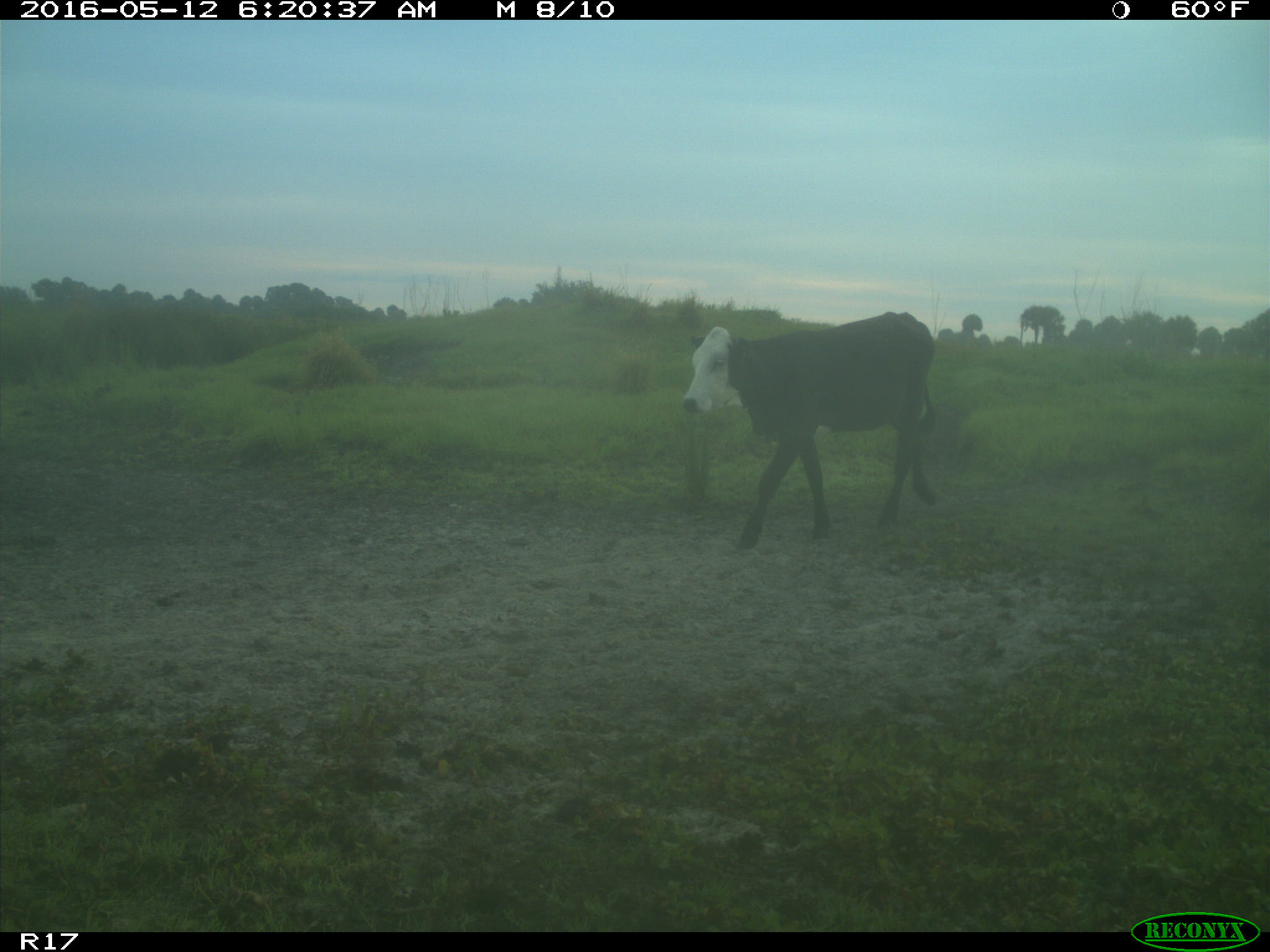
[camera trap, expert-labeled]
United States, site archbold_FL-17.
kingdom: Animalia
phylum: Chordata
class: Mammalia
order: Artiodactyla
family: Bovidae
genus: Bos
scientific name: Bos taurus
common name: domestic cow